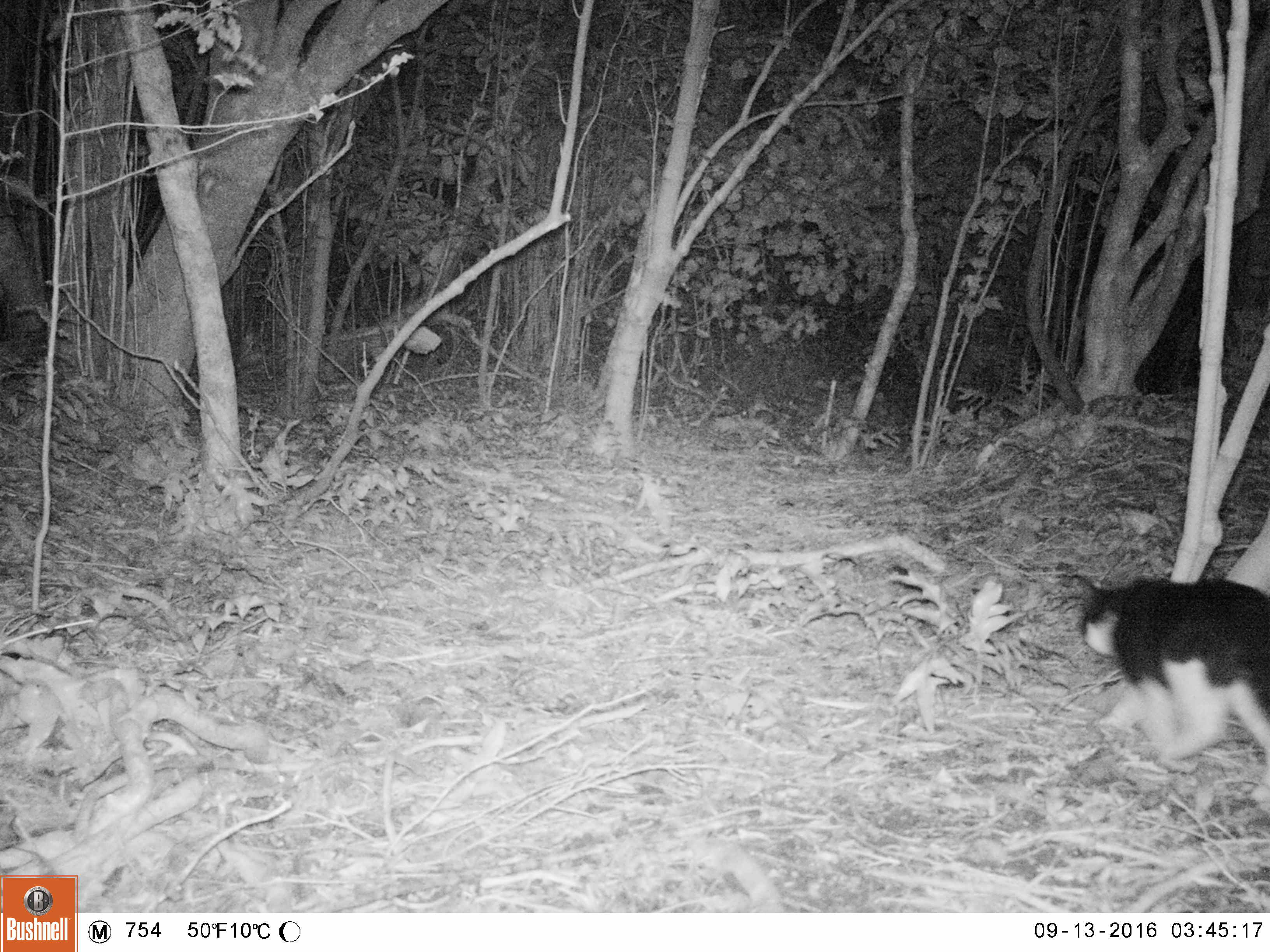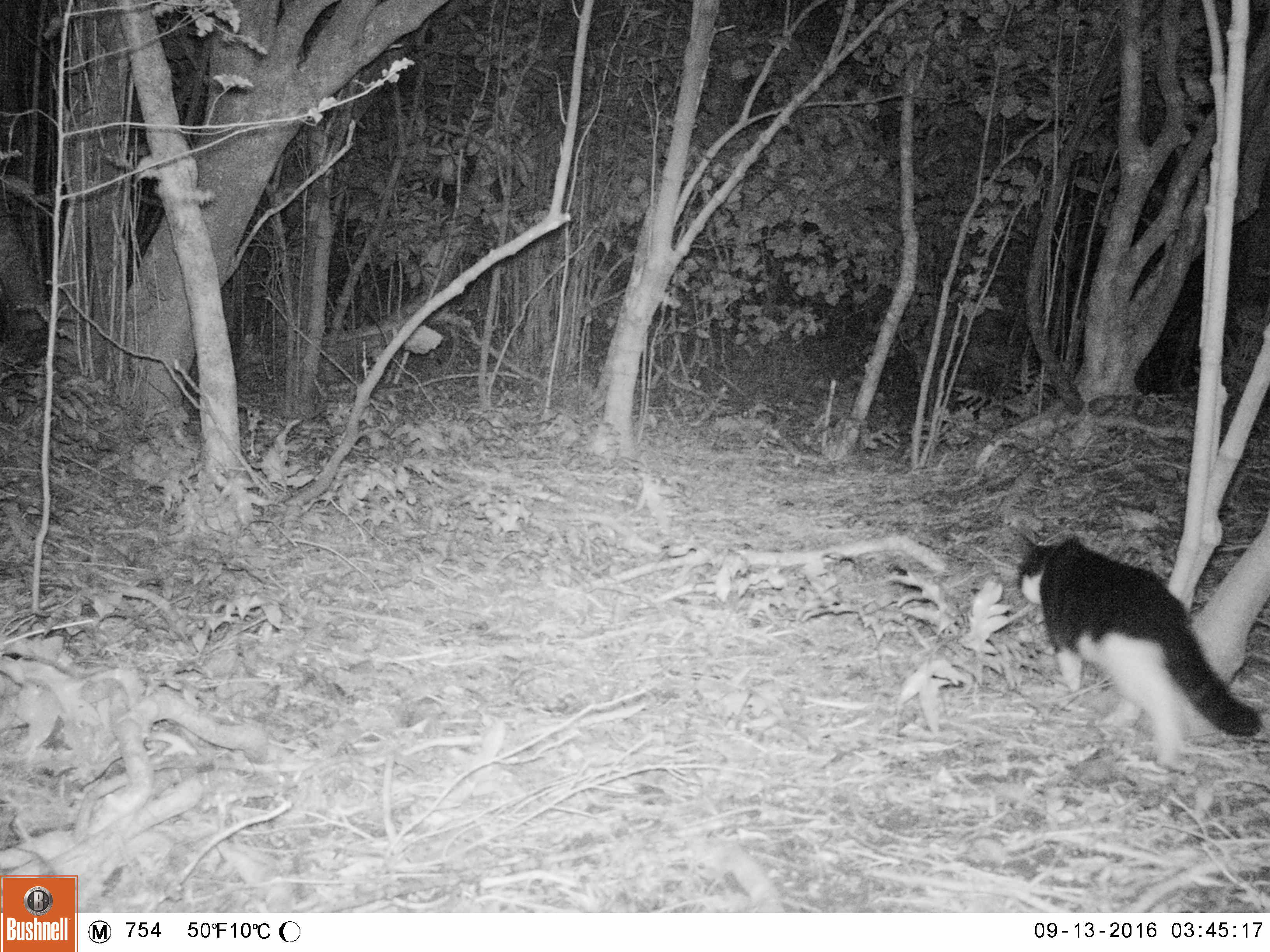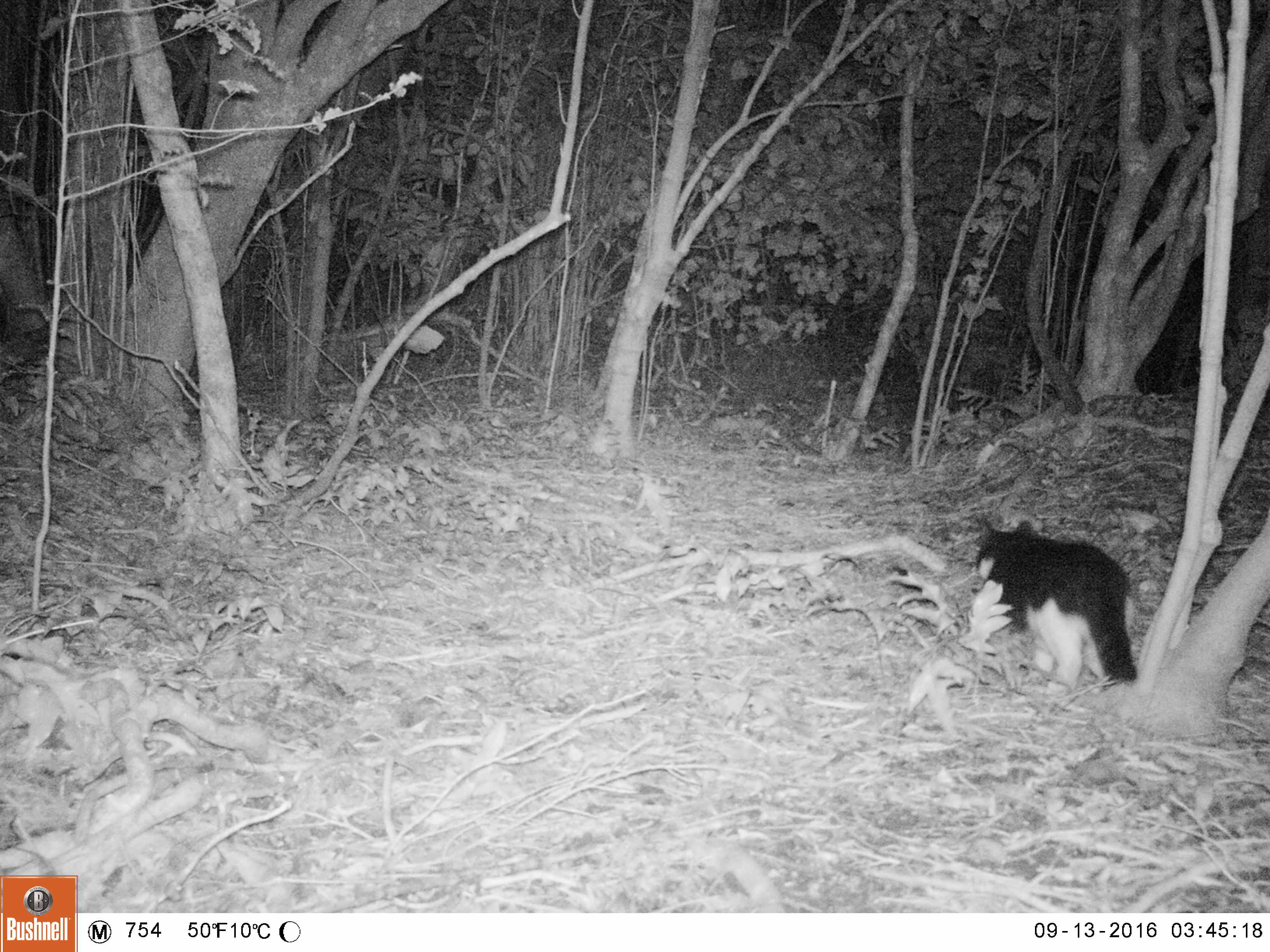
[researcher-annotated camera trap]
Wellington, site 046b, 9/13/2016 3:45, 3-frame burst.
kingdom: Animalia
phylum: Chordata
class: Mammalia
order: Carnivora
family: Felidae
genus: Felis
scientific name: Felis catus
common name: cat